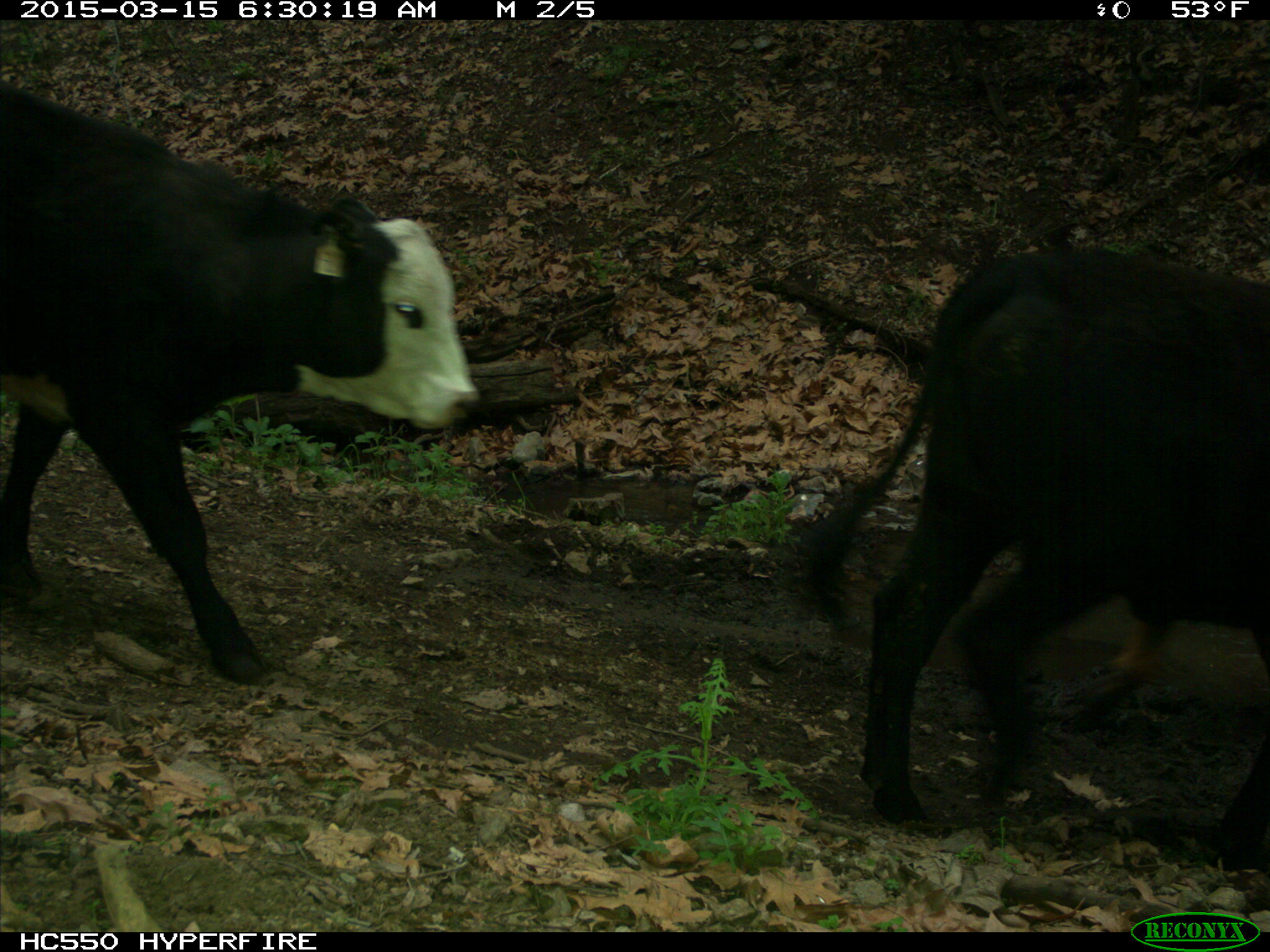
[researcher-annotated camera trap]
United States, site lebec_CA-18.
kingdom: Animalia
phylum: Chordata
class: Mammalia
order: Artiodactyla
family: Bovidae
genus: Bos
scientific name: Bos taurus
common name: domestic cow